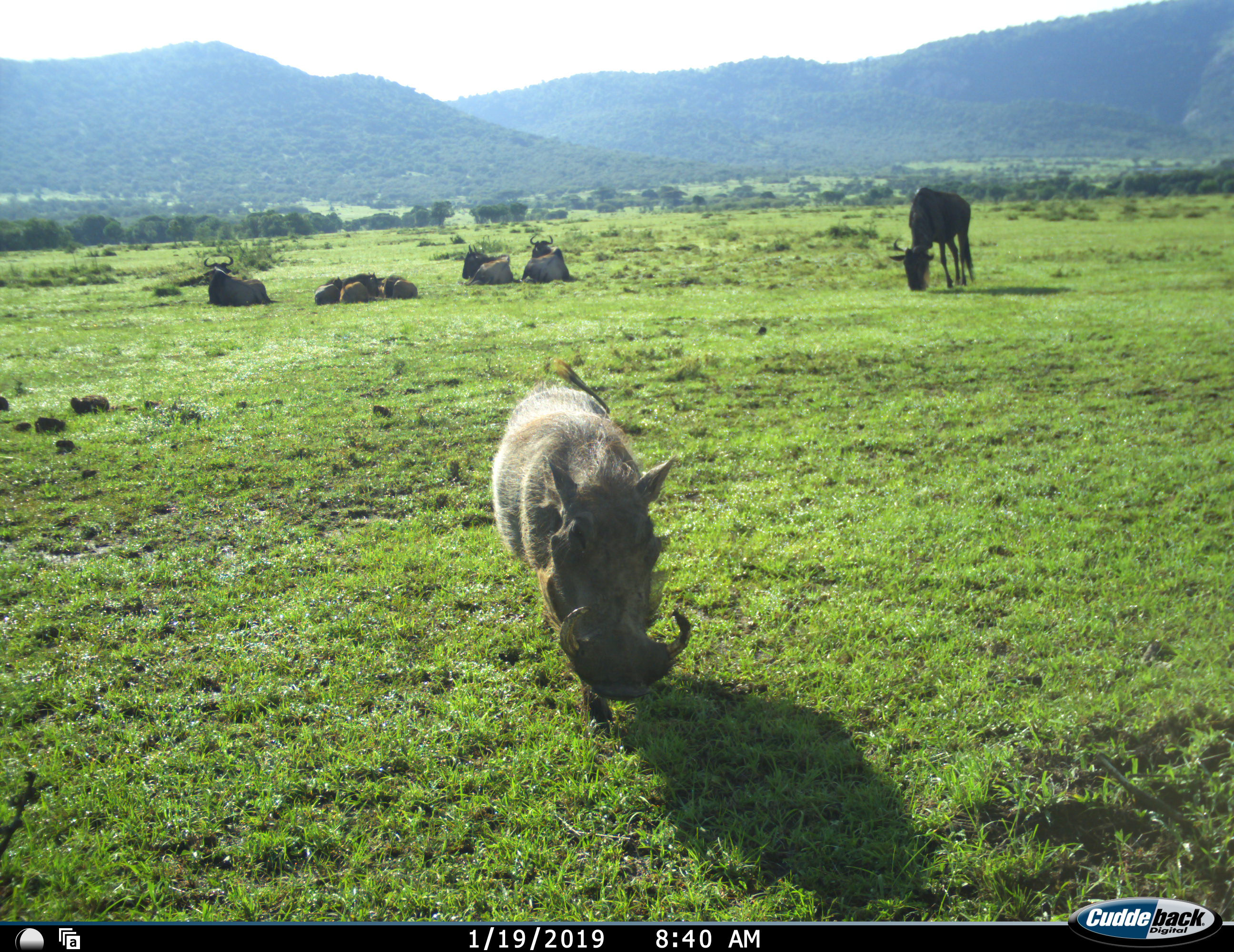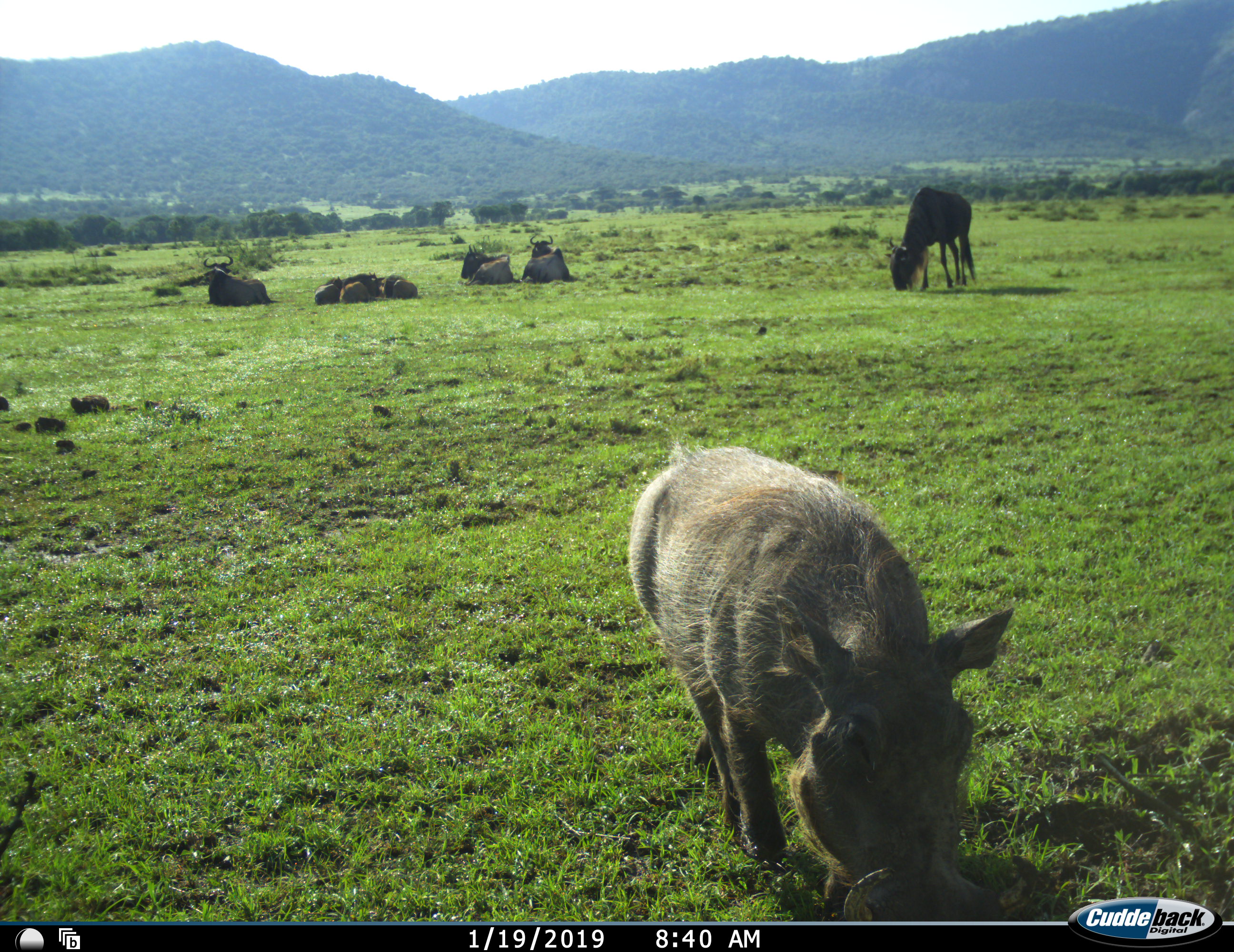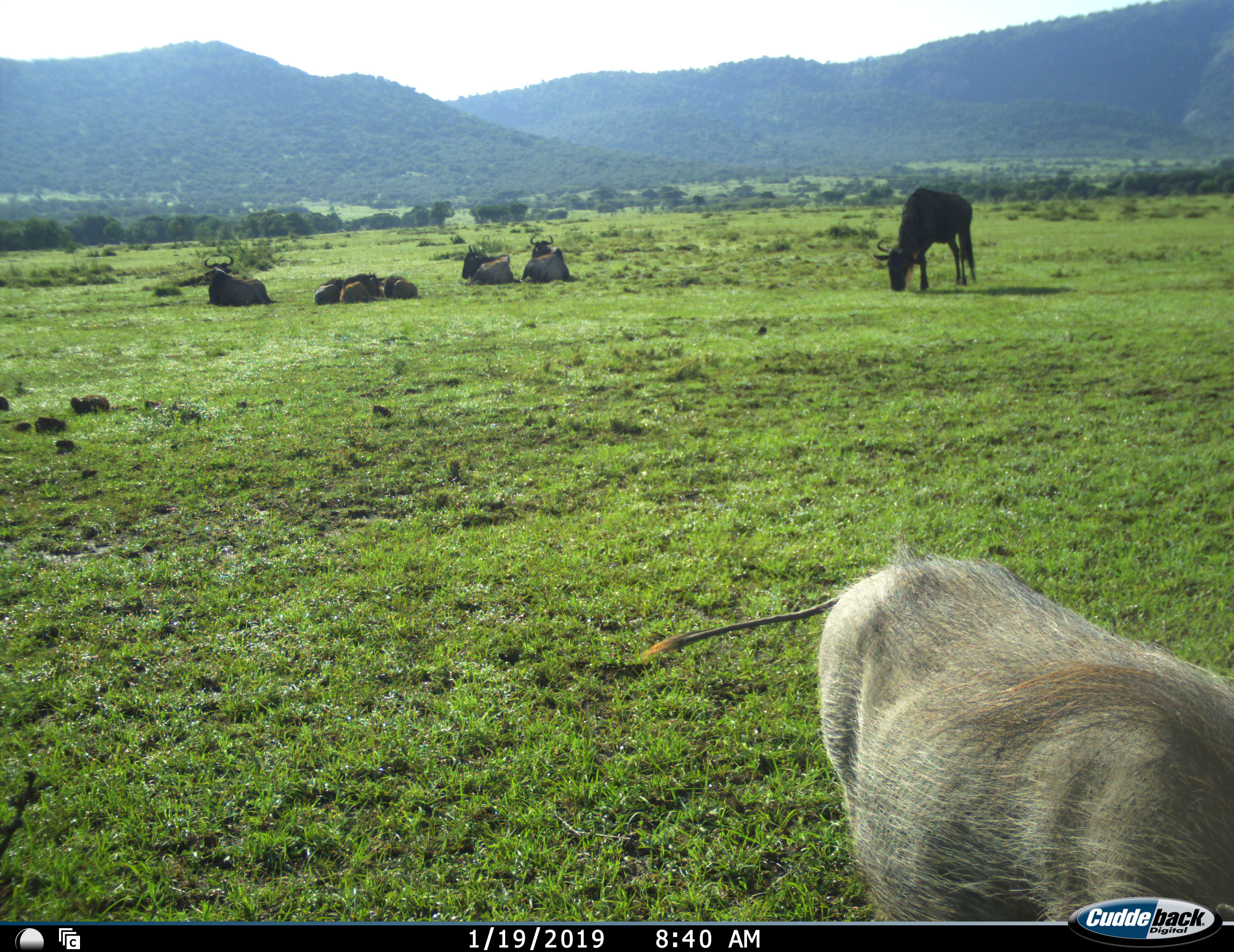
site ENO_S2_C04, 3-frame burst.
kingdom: Animalia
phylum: Chordata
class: Mammalia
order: Artiodactyla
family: Suidae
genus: Phacochoerus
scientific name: Phacochoerus africanus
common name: warthog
Warthog (Phacochoerus africanus), count 1. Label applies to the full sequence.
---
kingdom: Animalia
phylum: Chordata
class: Mammalia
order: Artiodactyla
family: Bovidae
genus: Connochaetes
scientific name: Connochaetes taurinus taurinus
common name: blue wildebeest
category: wildebeestblue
Wildebeestblue (blue wildebeest) (Connochaetes taurinus taurinus), count 7. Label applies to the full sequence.